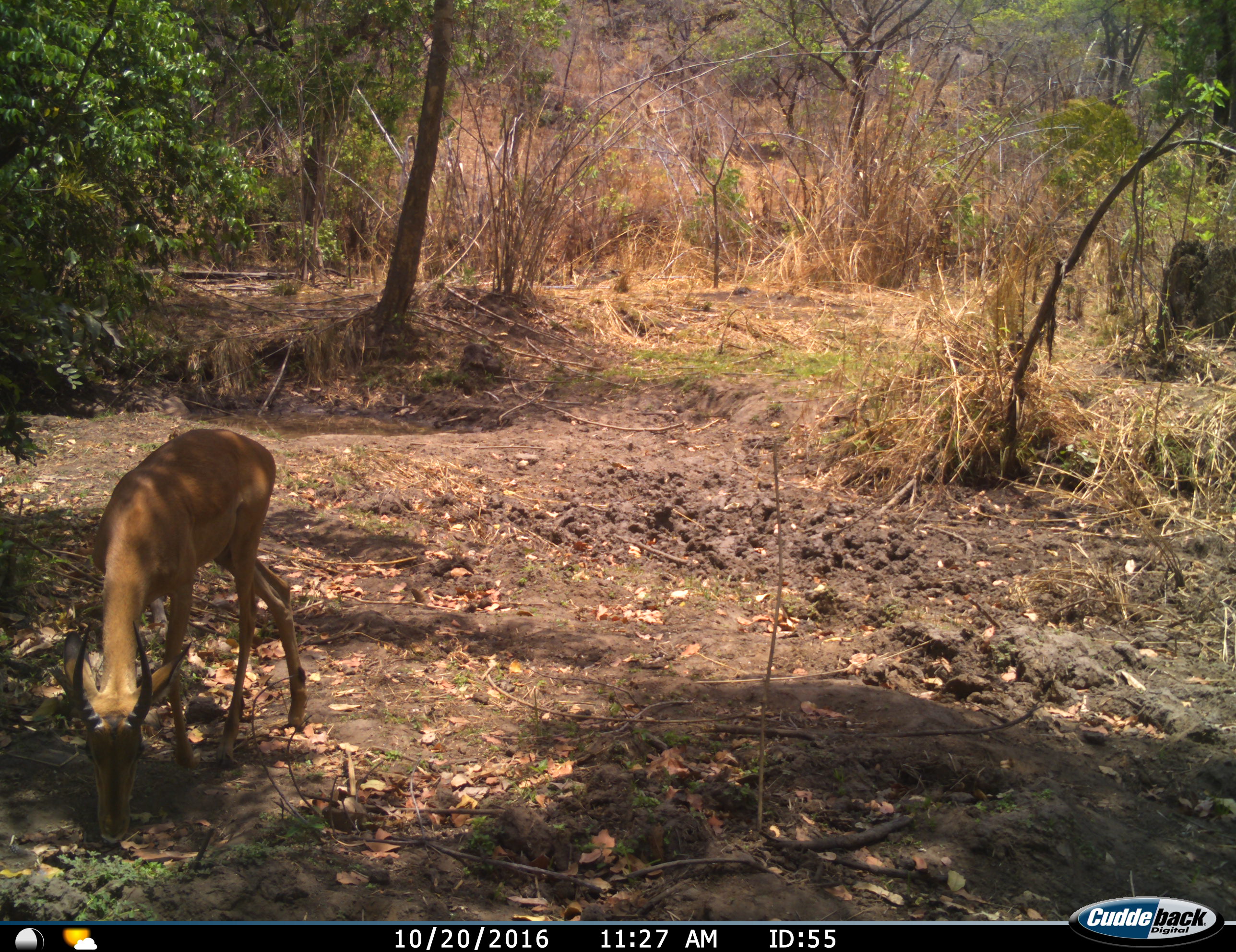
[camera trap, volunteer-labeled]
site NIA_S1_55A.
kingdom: Animalia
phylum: Chordata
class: Mammalia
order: Artiodactyla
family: Bovidae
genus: Aepyceros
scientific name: Aepyceros melampus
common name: impala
Impala (Aepyceros melampus), count 1. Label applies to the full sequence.